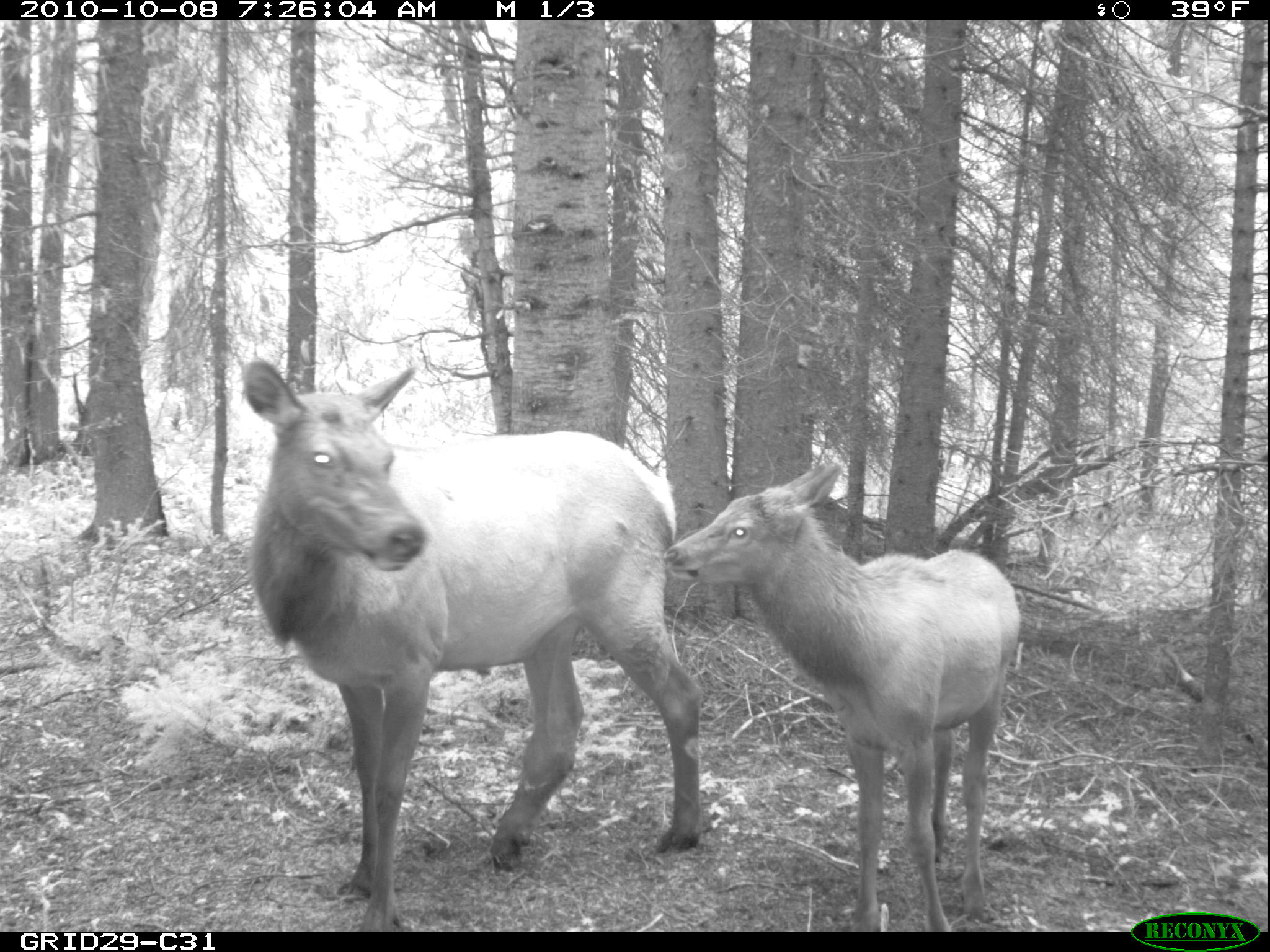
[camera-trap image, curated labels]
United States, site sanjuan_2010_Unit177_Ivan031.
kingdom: Animalia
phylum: Chordata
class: Mammalia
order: Artiodactyla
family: Cervidae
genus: Cervus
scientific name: Cervus elaphus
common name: red deer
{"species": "Cervus elaphus (red deer)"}